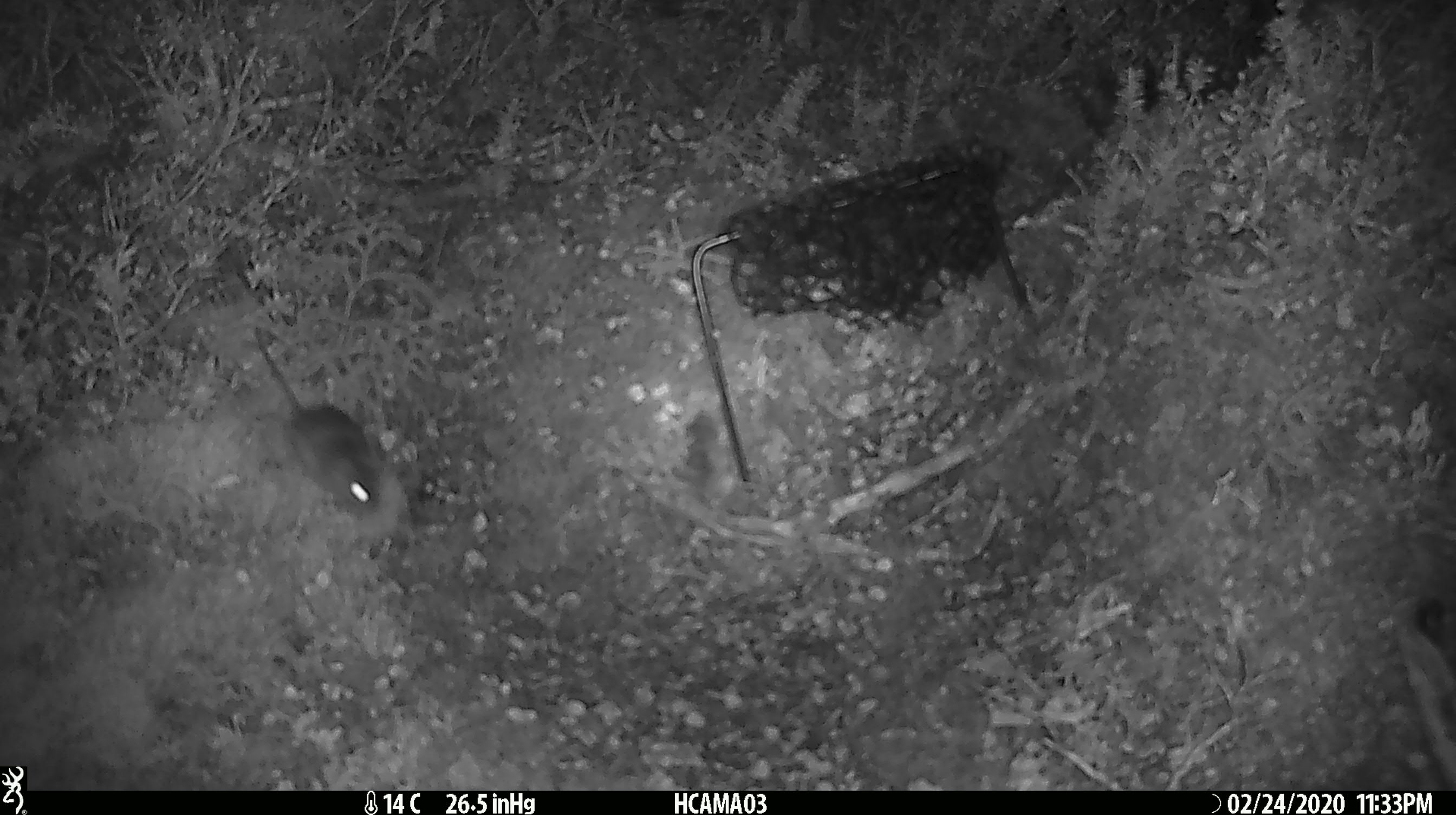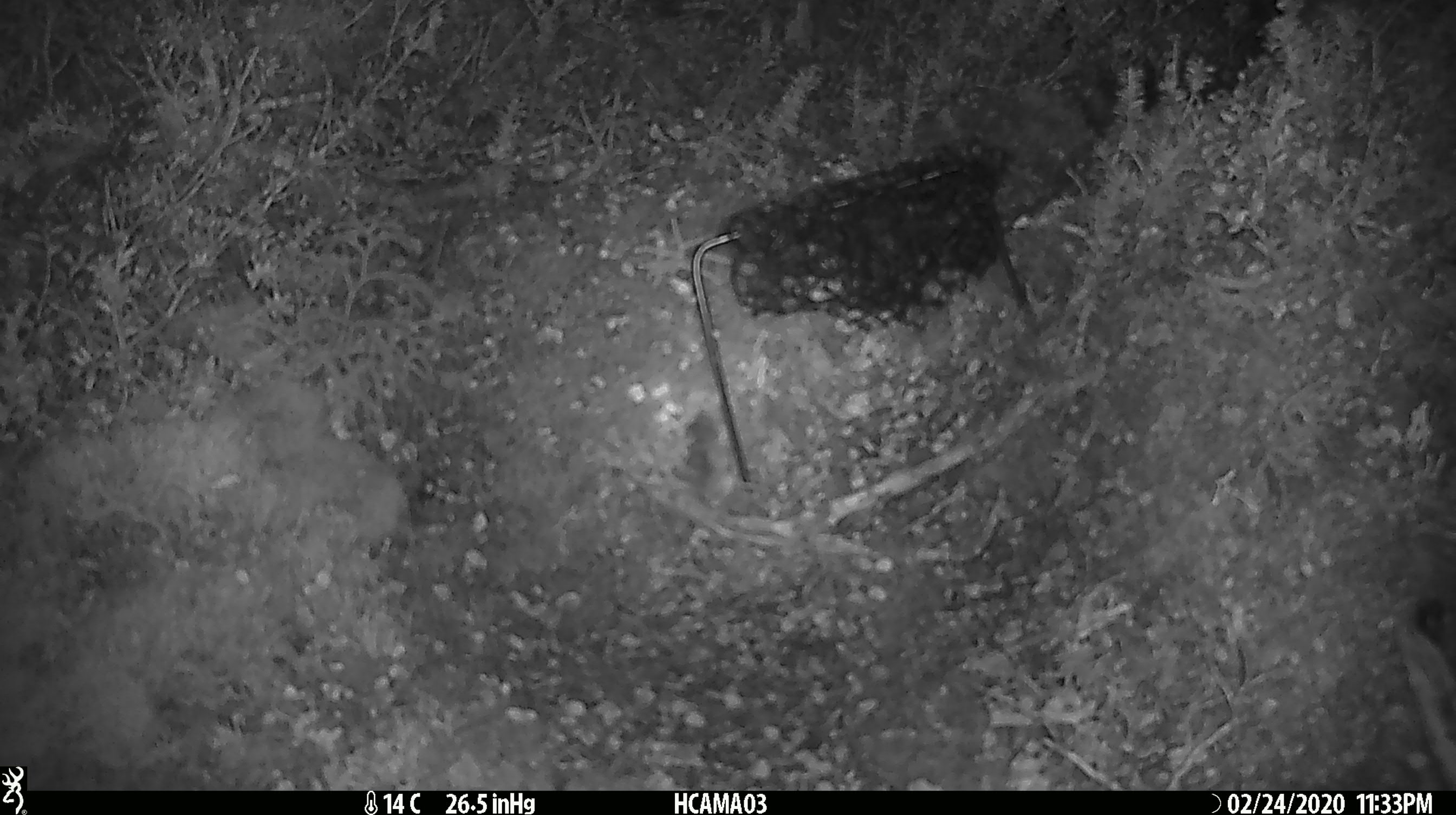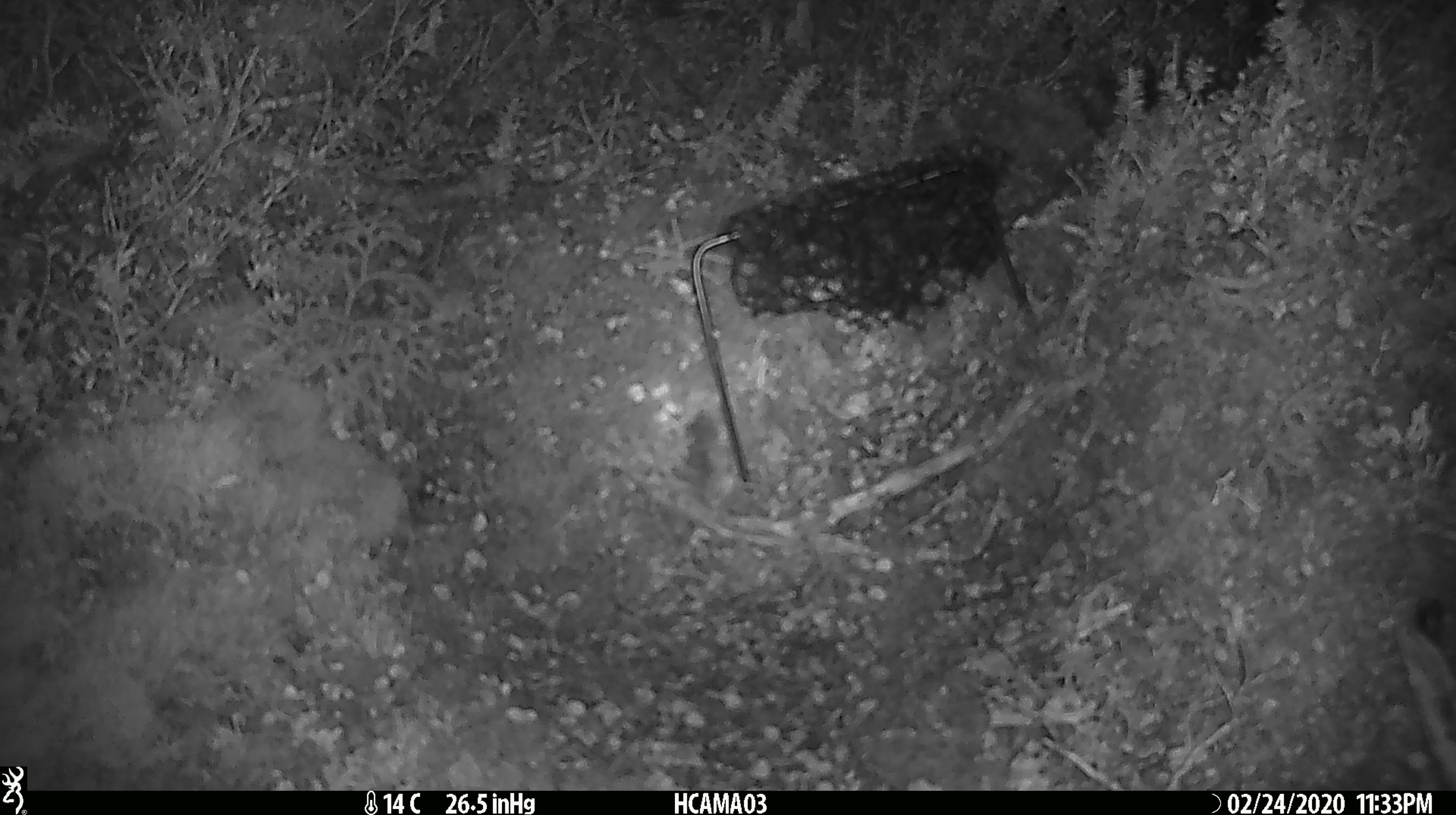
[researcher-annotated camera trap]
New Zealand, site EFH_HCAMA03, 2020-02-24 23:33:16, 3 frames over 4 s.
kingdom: Animalia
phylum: Chordata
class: Mammalia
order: Rodentia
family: Muridae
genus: Mus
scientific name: Mus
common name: mouse